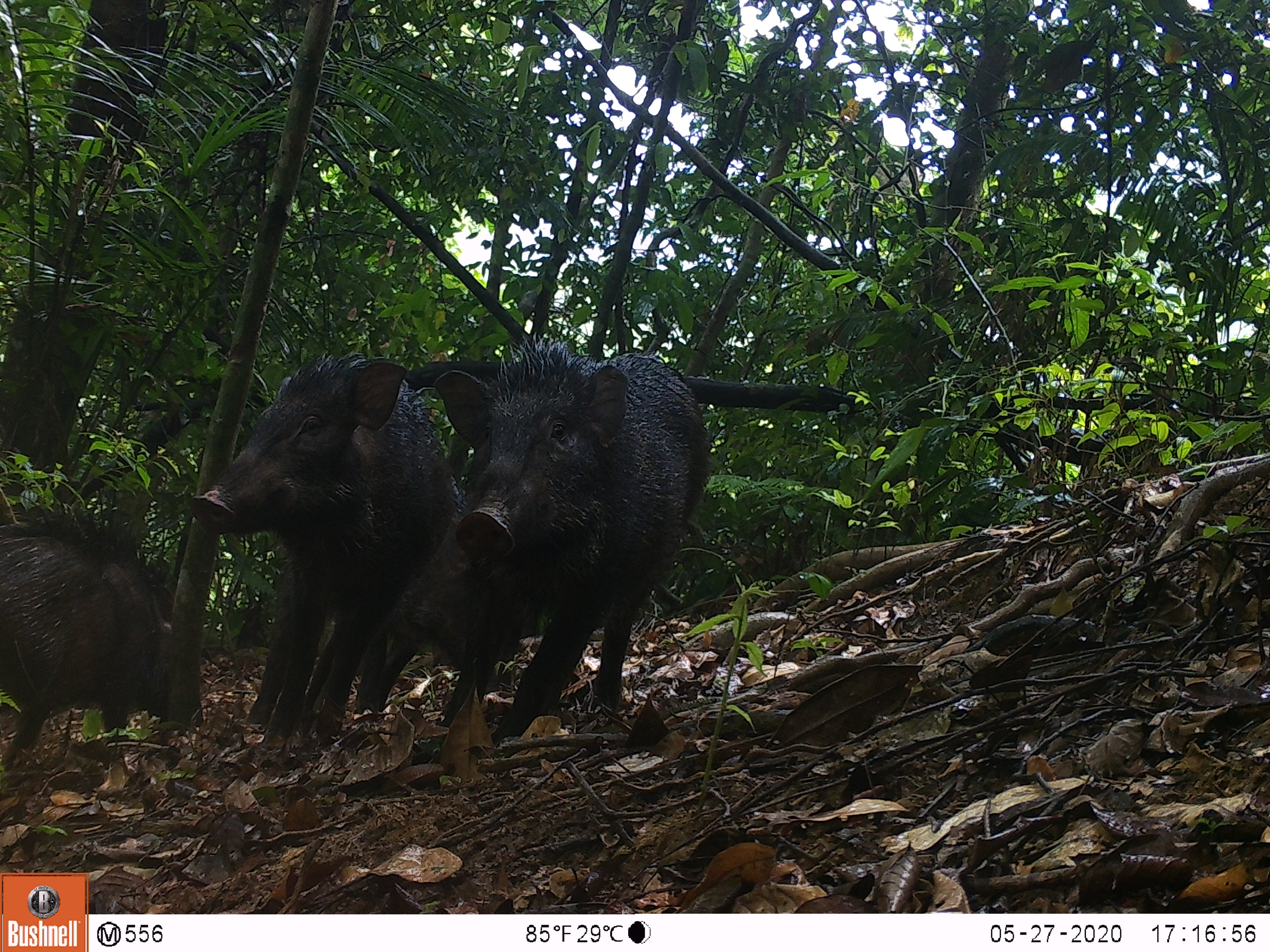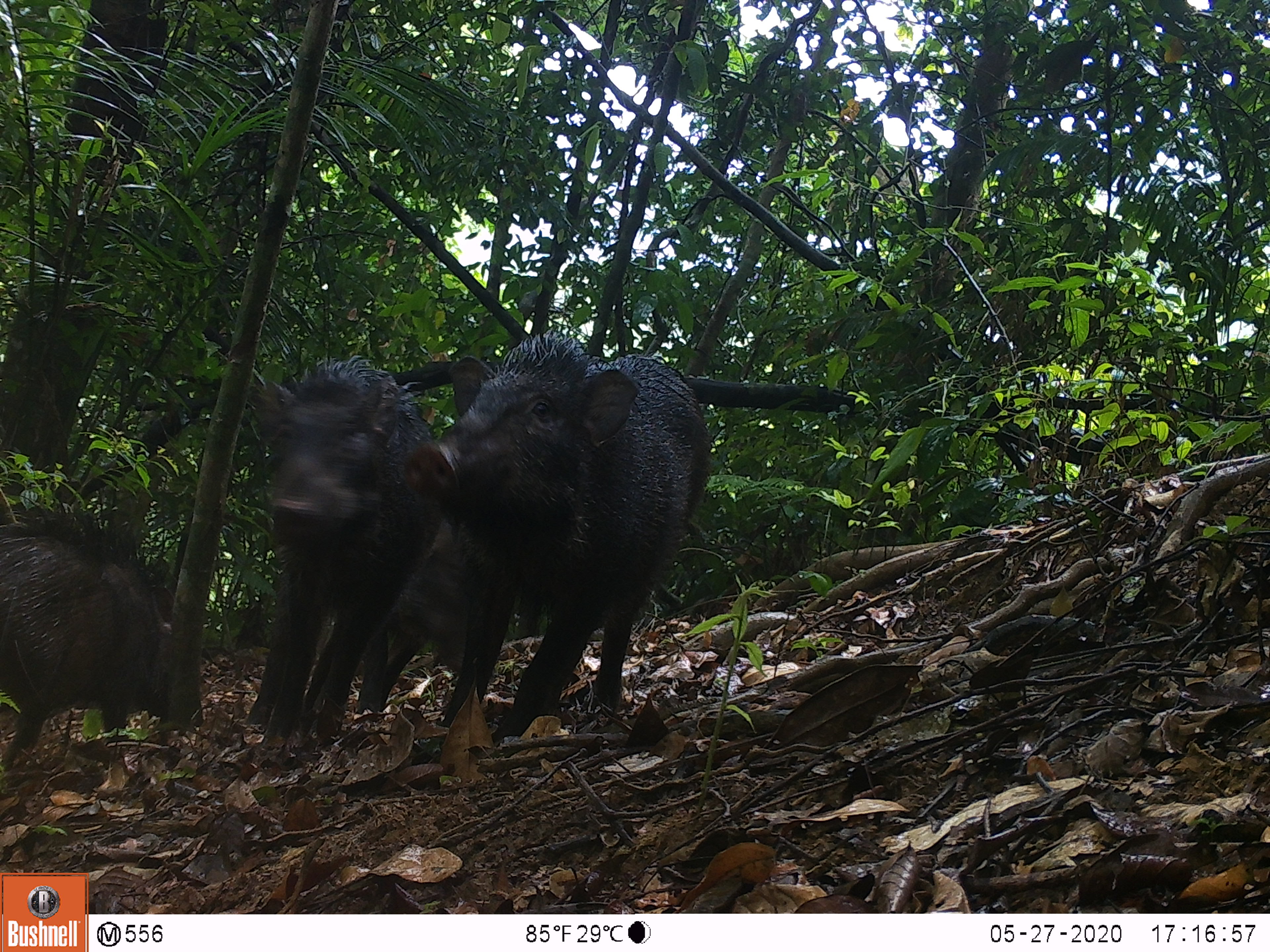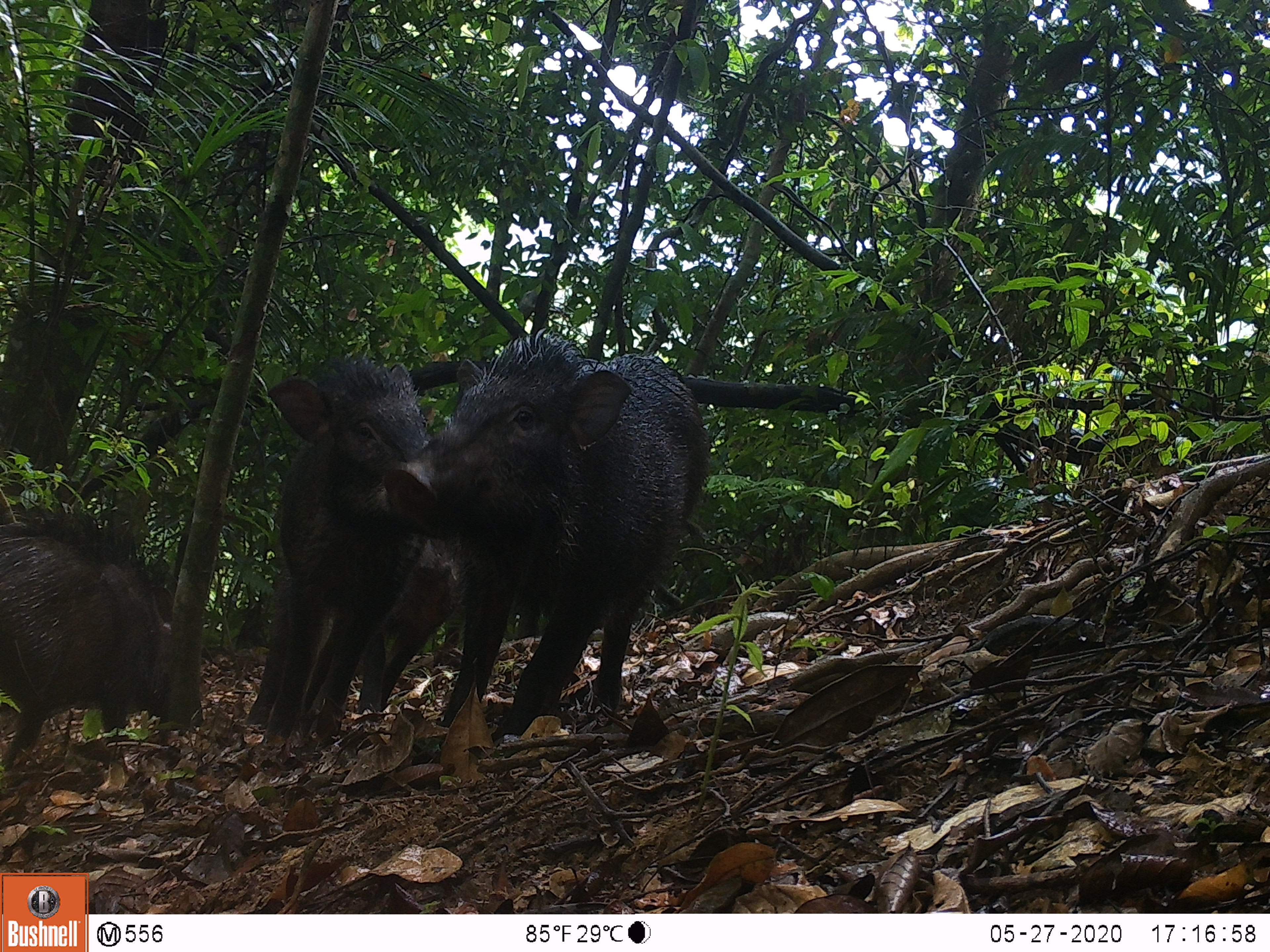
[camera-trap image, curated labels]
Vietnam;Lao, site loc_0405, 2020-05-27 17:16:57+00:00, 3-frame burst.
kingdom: Animalia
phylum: Chordata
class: Mammalia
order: Artiodactyla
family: Suidae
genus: Sus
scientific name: Sus scrofa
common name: eurasian wild pig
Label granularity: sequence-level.